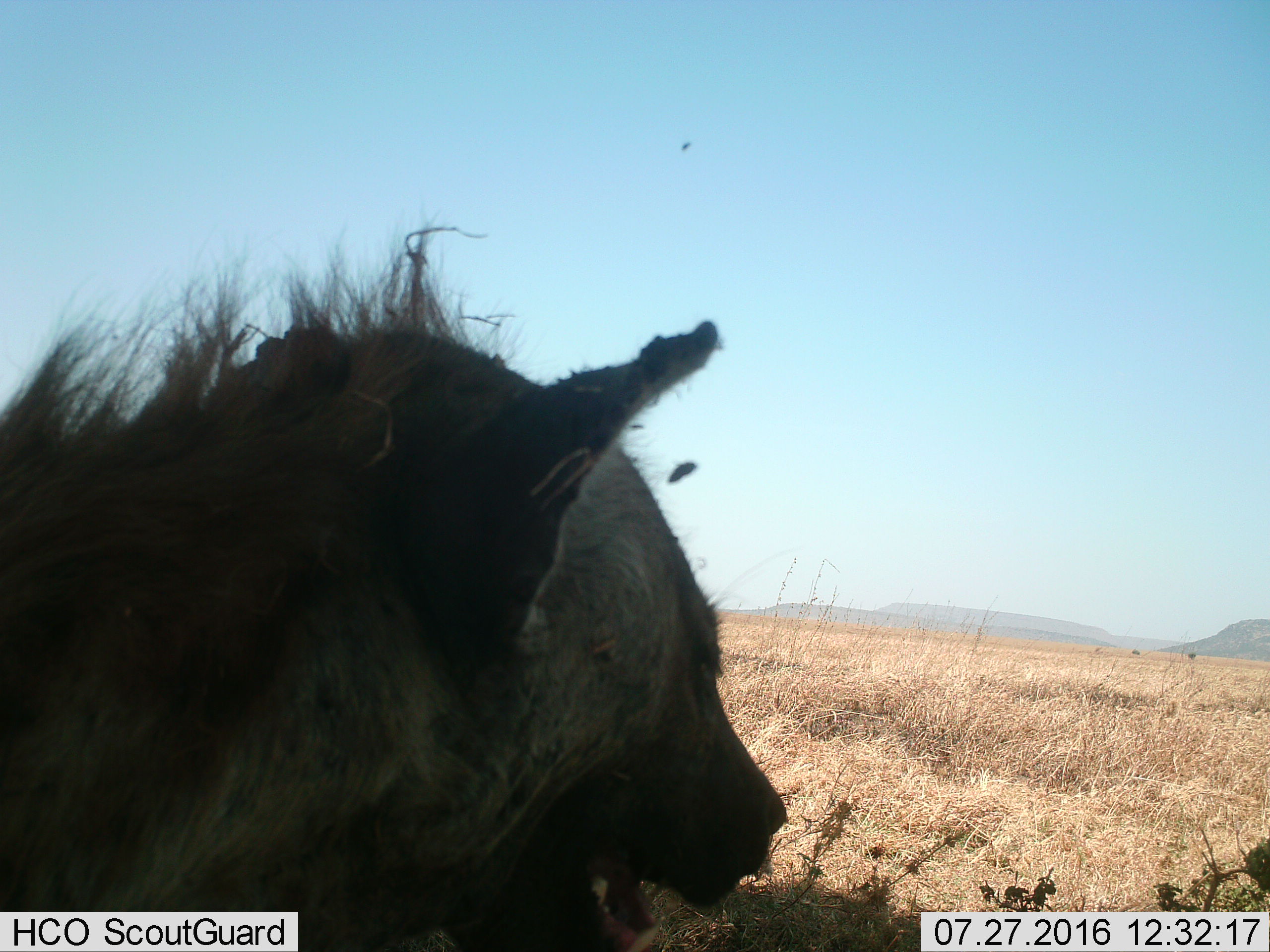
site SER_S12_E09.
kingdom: Animalia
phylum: Chordata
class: Mammalia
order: Carnivora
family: Hyaenidae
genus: Crocuta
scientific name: Crocuta crocuta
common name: spotted hyena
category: hyenaspotted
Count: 1.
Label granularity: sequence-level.